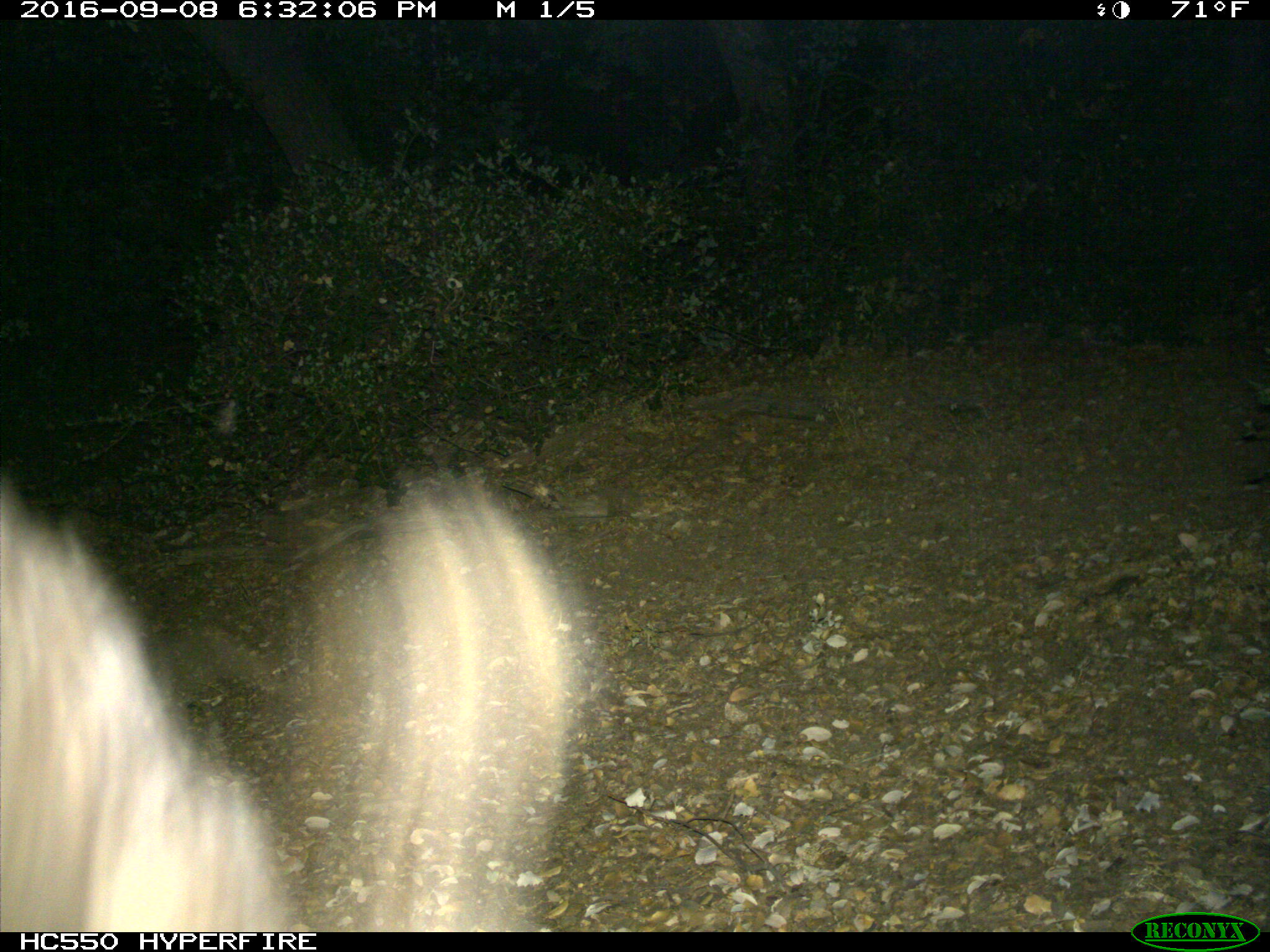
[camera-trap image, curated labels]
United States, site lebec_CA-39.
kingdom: Animalia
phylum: Chordata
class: Mammalia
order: Carnivora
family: Ursidae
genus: Ursus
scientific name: Ursus americanus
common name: american black bear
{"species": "Ursus americanus (american black bear)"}